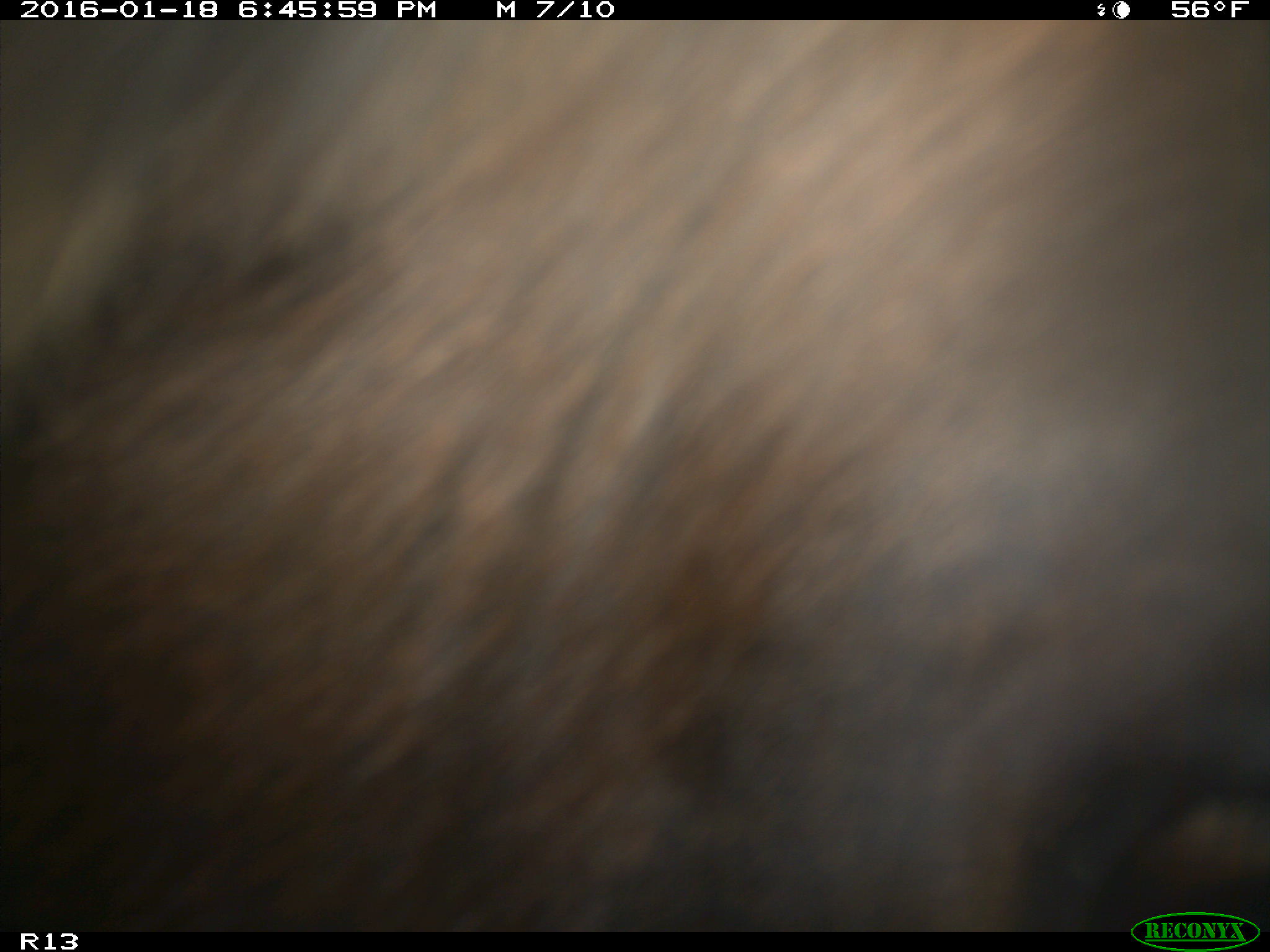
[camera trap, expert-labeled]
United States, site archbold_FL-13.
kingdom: Animalia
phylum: Chordata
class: Mammalia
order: Artiodactyla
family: Bovidae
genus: Bos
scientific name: Bos taurus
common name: domestic cow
Bos taurus (domestic cow).